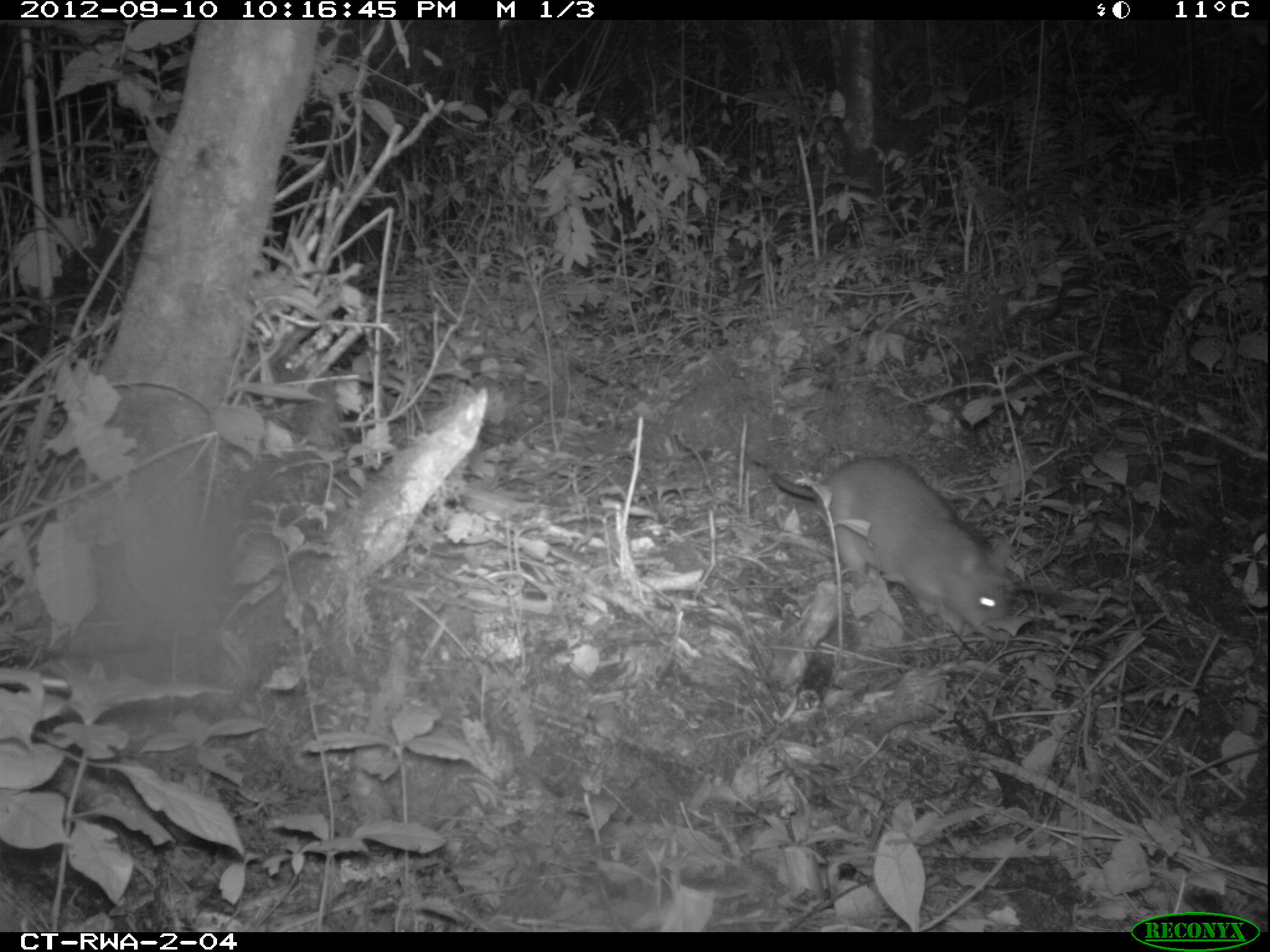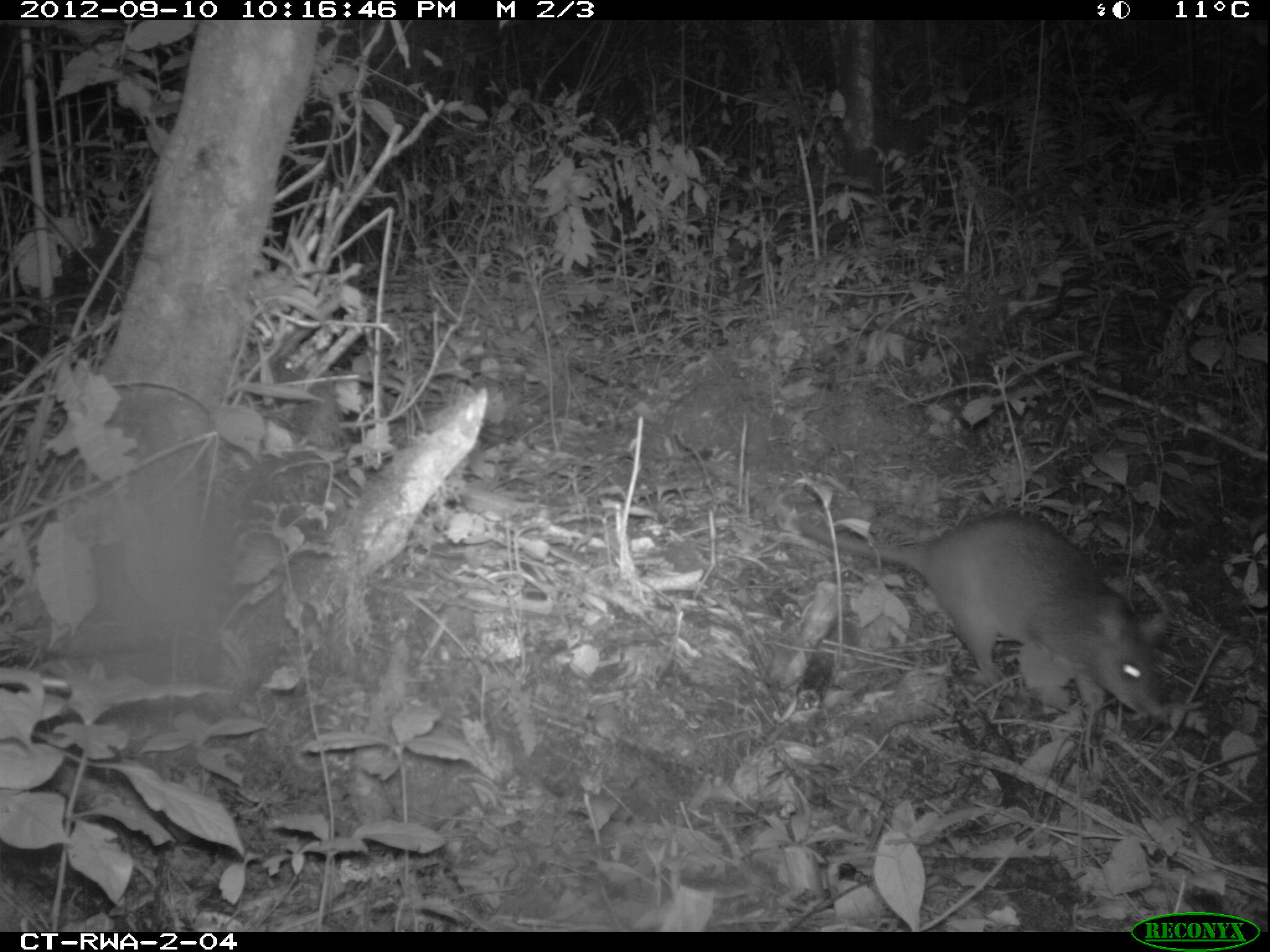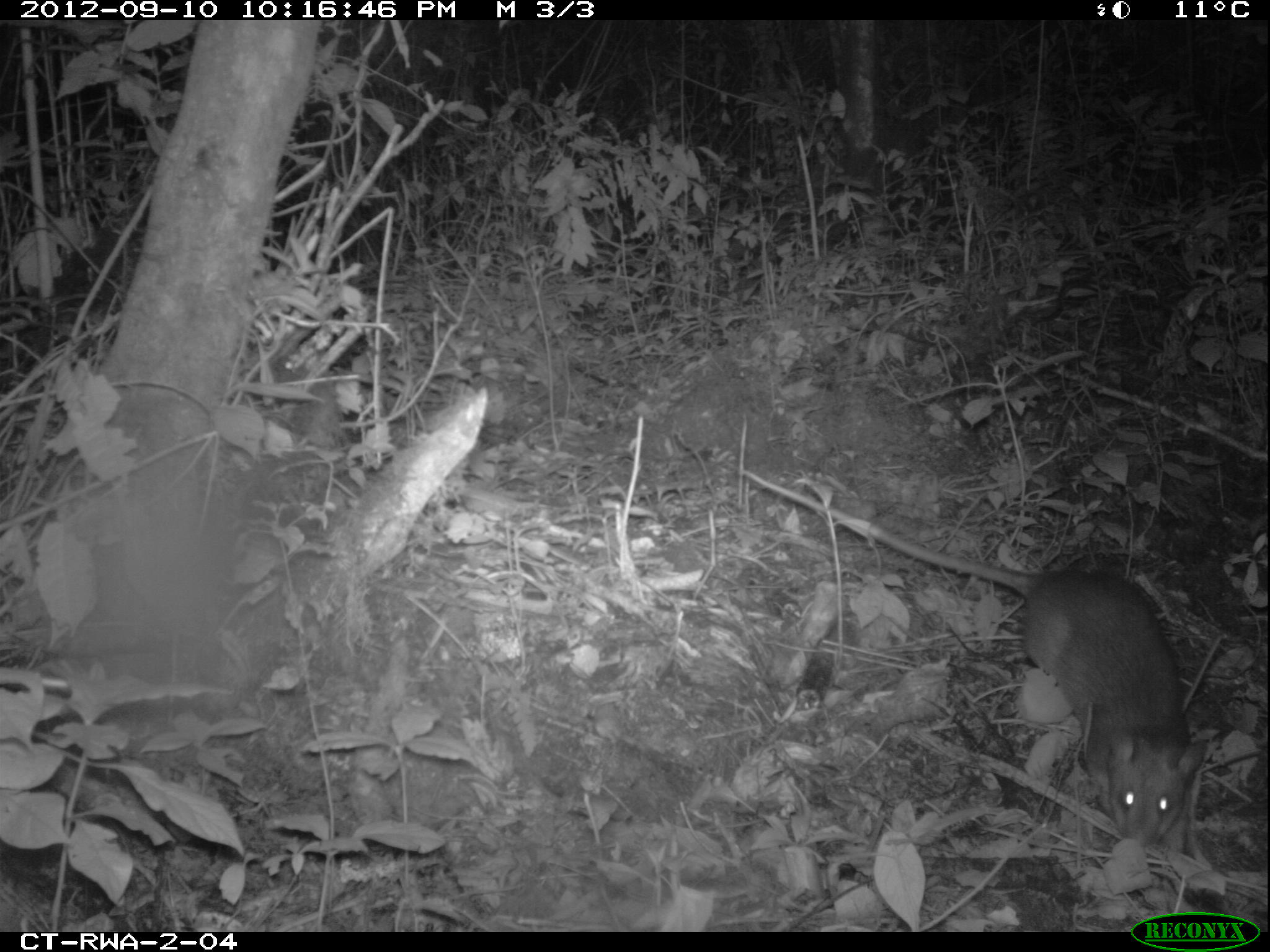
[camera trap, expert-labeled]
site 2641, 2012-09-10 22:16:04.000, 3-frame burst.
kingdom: Animalia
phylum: Chordata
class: Mammalia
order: Rodentia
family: Nesomyidae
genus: Cricetomys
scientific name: Cricetomys gambianus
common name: african giant pouched rat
Cricetomys gambianus (african giant pouched rat), count 1.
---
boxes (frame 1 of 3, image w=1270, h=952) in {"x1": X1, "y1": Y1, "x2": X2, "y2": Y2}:
cricetomys gambianus: {"x1": 756, "y1": 455, "x2": 1016, "y2": 633}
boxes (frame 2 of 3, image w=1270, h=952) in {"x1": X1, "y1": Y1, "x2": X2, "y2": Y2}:
cricetomys gambianus: {"x1": 701, "y1": 456, "x2": 1168, "y2": 719}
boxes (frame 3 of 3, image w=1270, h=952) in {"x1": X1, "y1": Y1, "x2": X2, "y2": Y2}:
cricetomys gambianus: {"x1": 731, "y1": 465, "x2": 1203, "y2": 849}